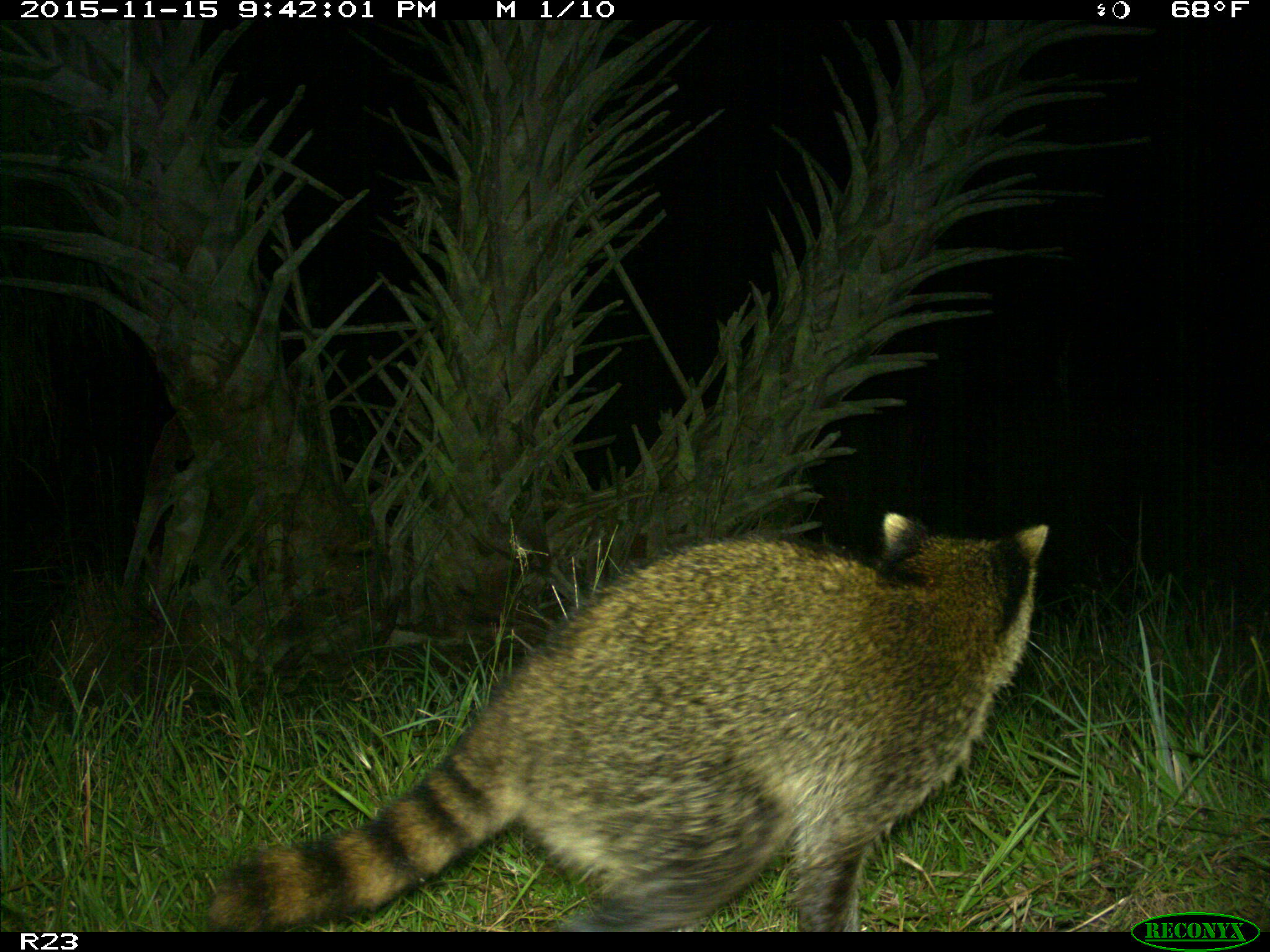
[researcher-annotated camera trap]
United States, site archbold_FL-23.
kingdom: Animalia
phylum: Chordata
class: Mammalia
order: Carnivora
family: Procyonidae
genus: Procyon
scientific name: Procyon lotor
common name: common raccoon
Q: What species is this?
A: Procyon lotor (common raccoon).